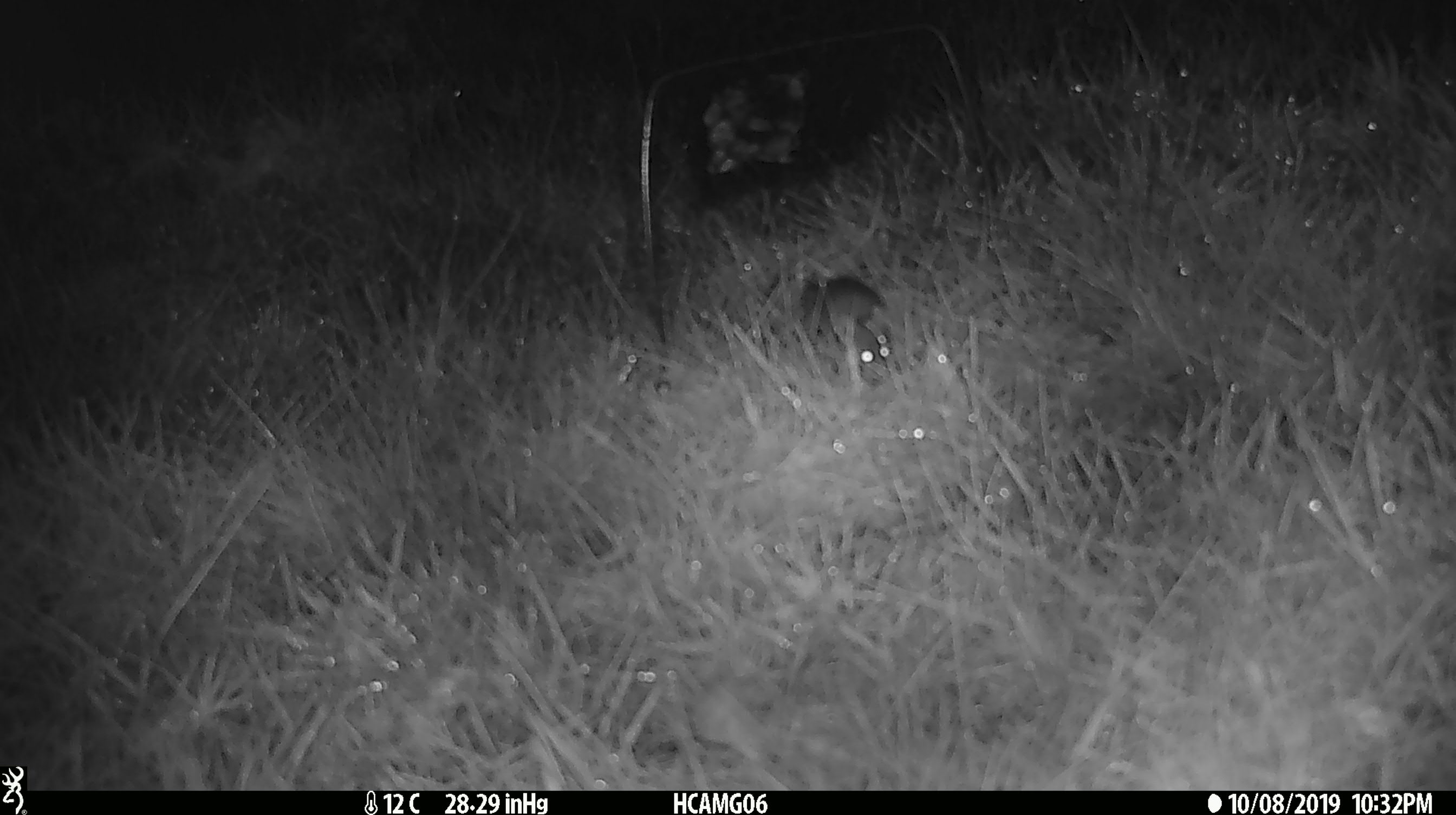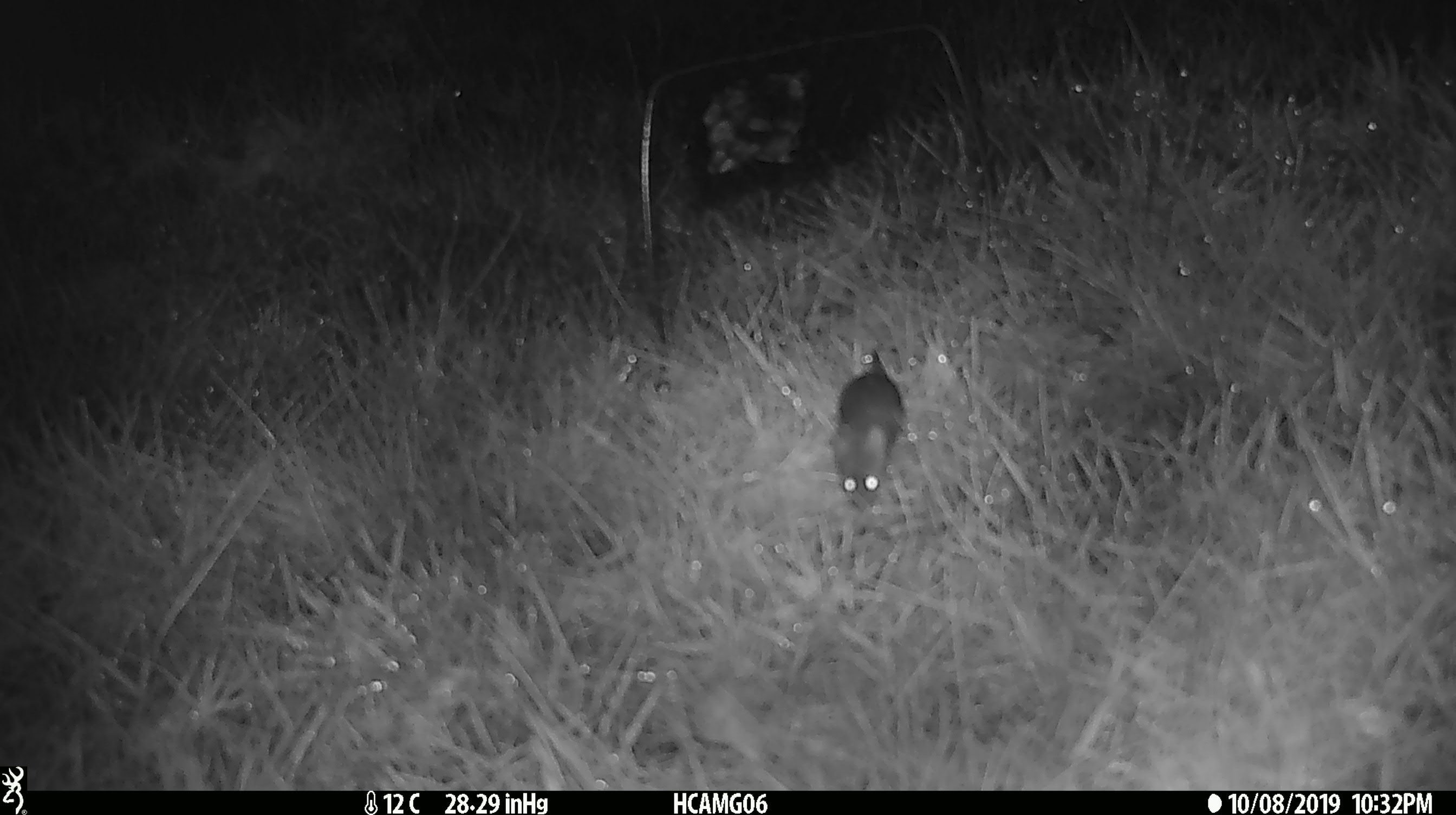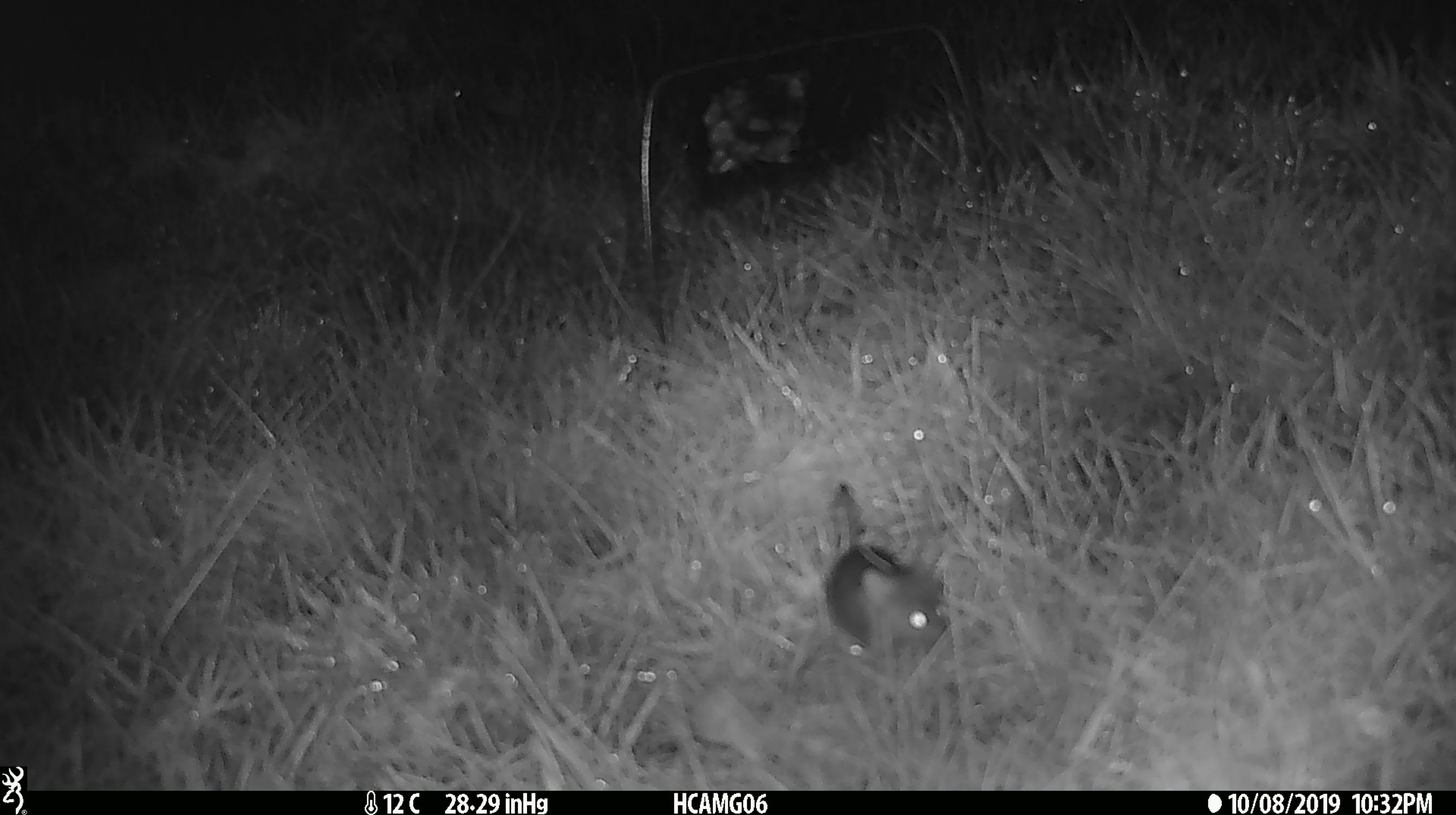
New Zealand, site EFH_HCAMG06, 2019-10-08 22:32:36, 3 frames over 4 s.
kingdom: Animalia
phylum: Chordata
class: Mammalia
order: Rodentia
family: Muridae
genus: Mus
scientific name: Mus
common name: mouse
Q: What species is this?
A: Mouse (Mus).